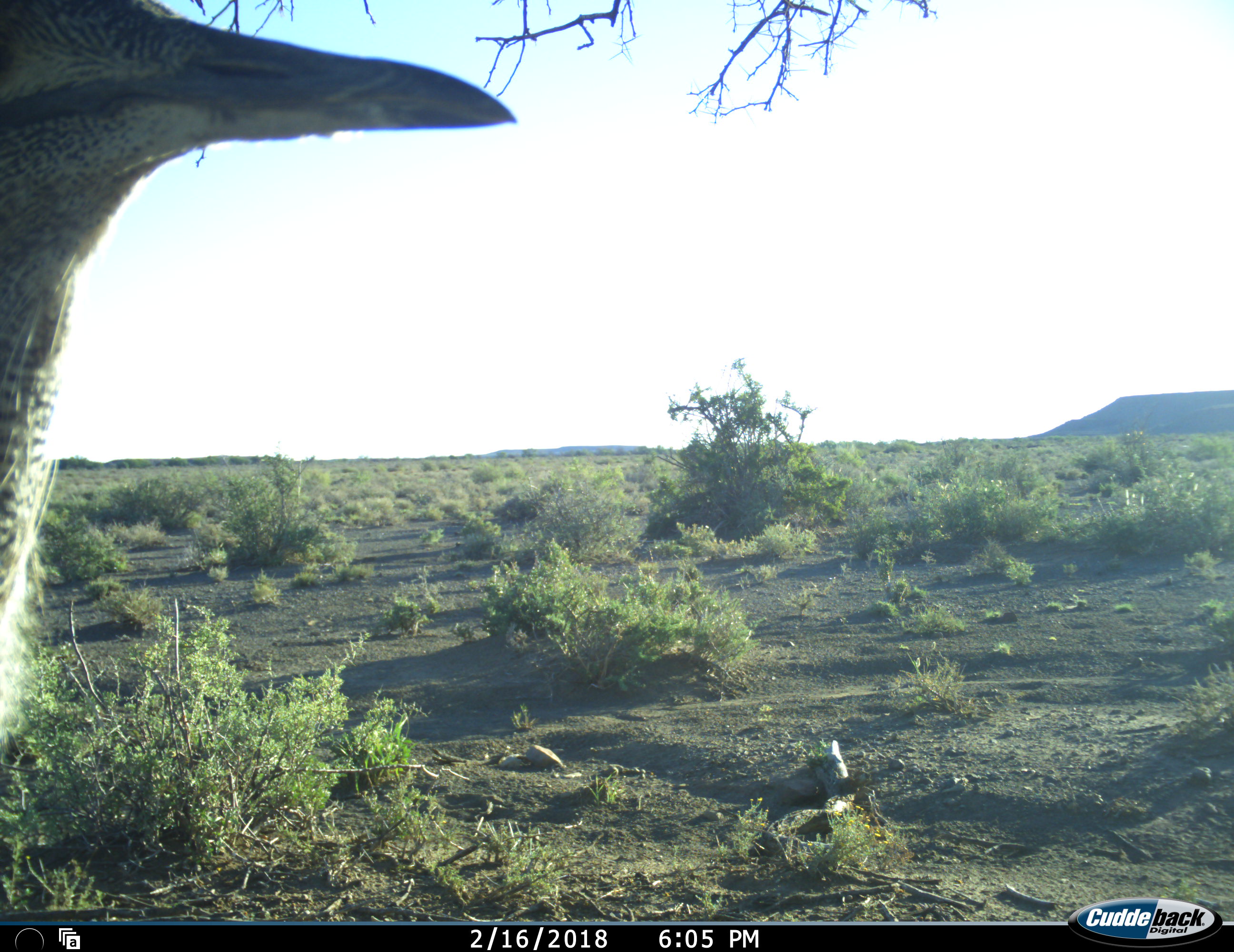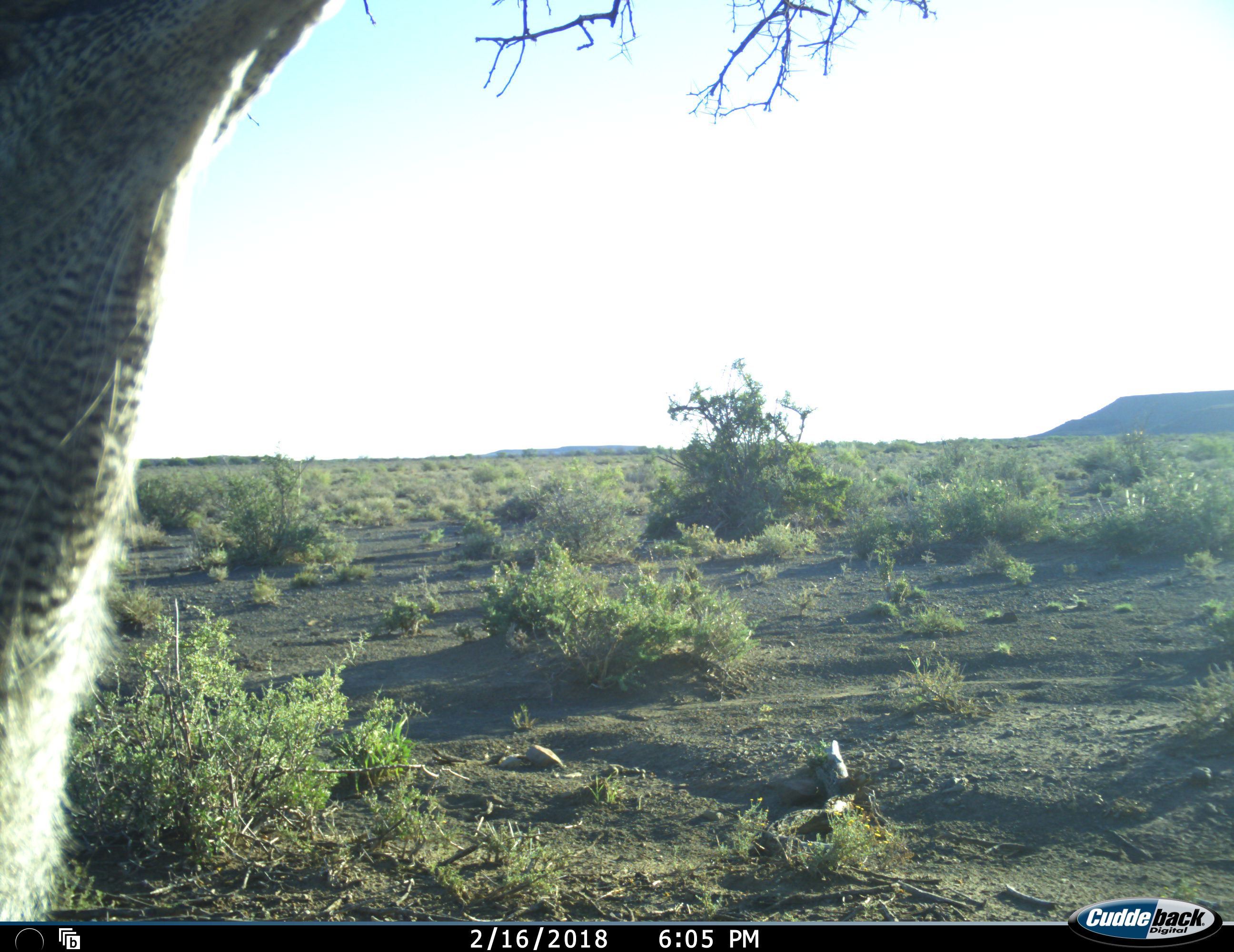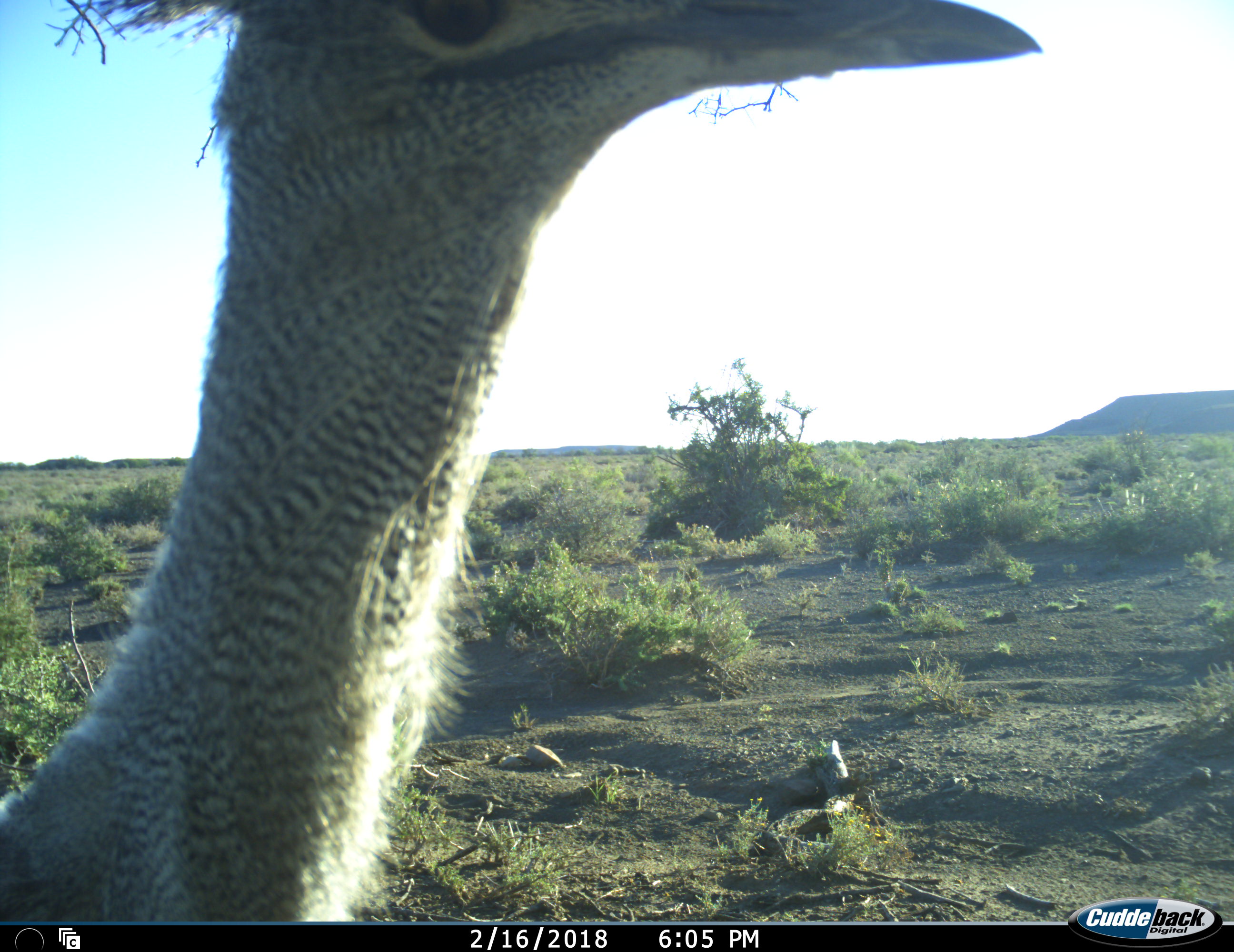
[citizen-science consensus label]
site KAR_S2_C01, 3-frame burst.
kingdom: Animalia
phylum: Chordata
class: Aves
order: Otidiformes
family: Otididae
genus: Ardeotis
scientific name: Ardeotis kori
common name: kori bustard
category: bustardkori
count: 1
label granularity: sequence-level